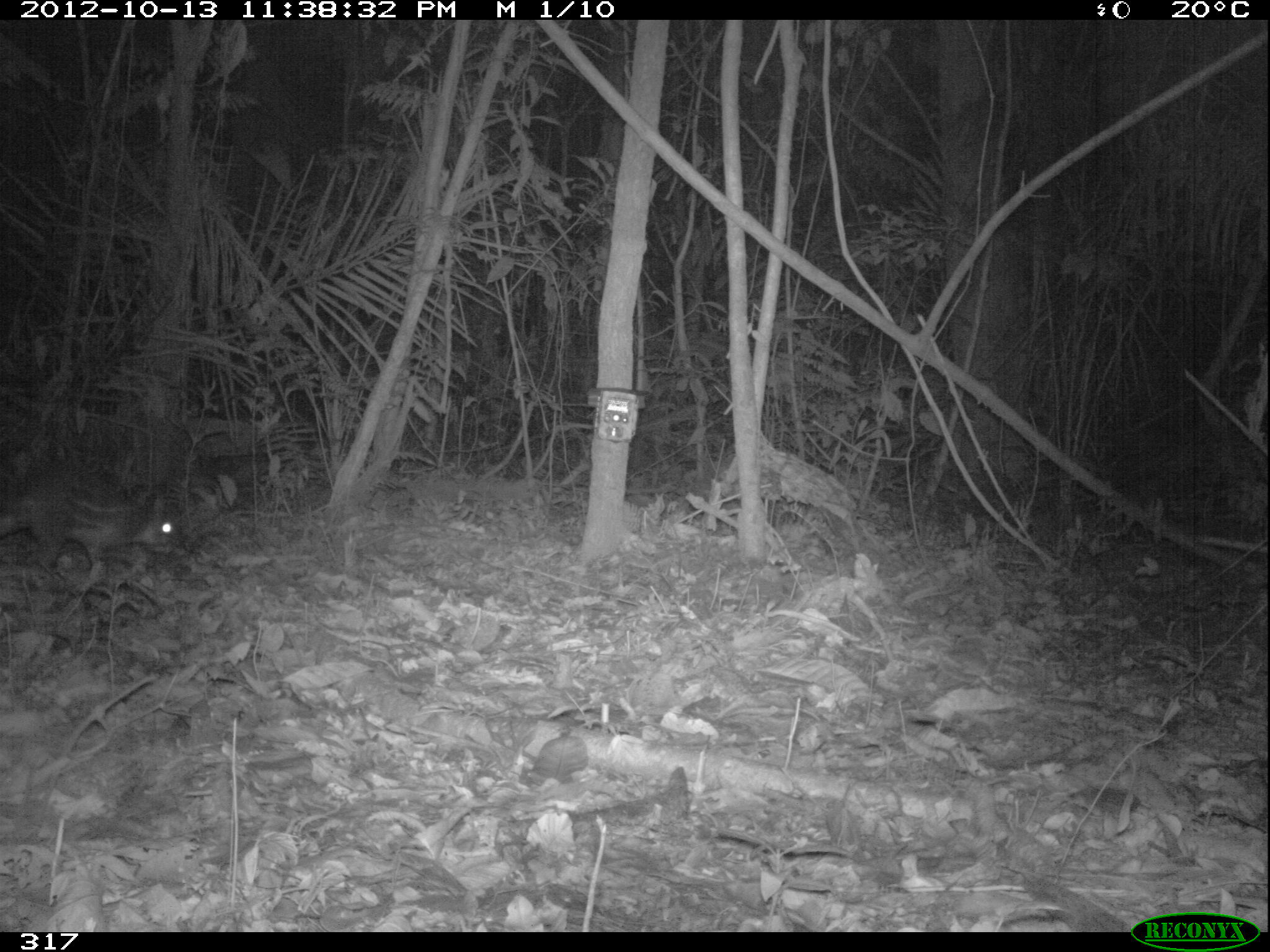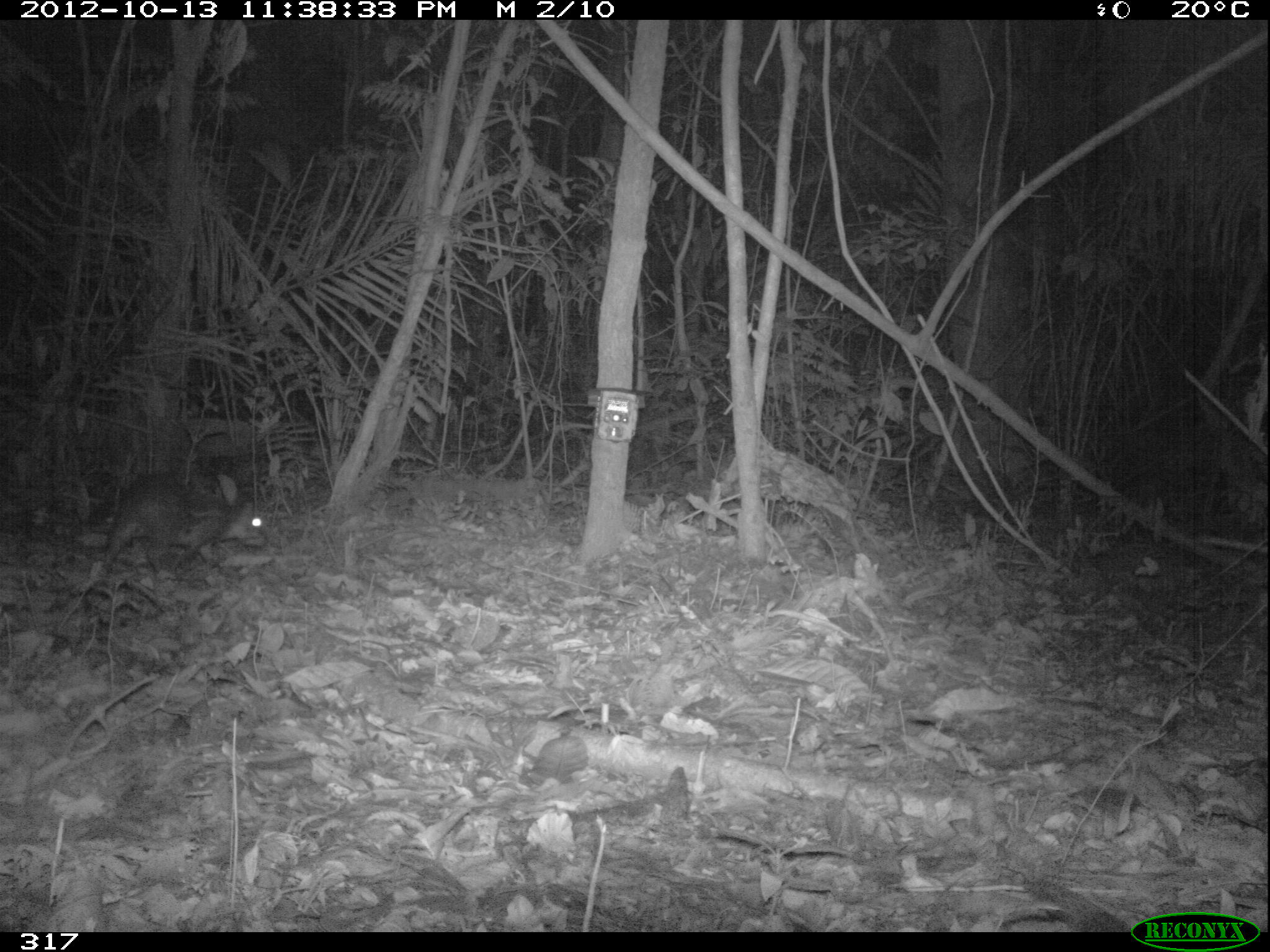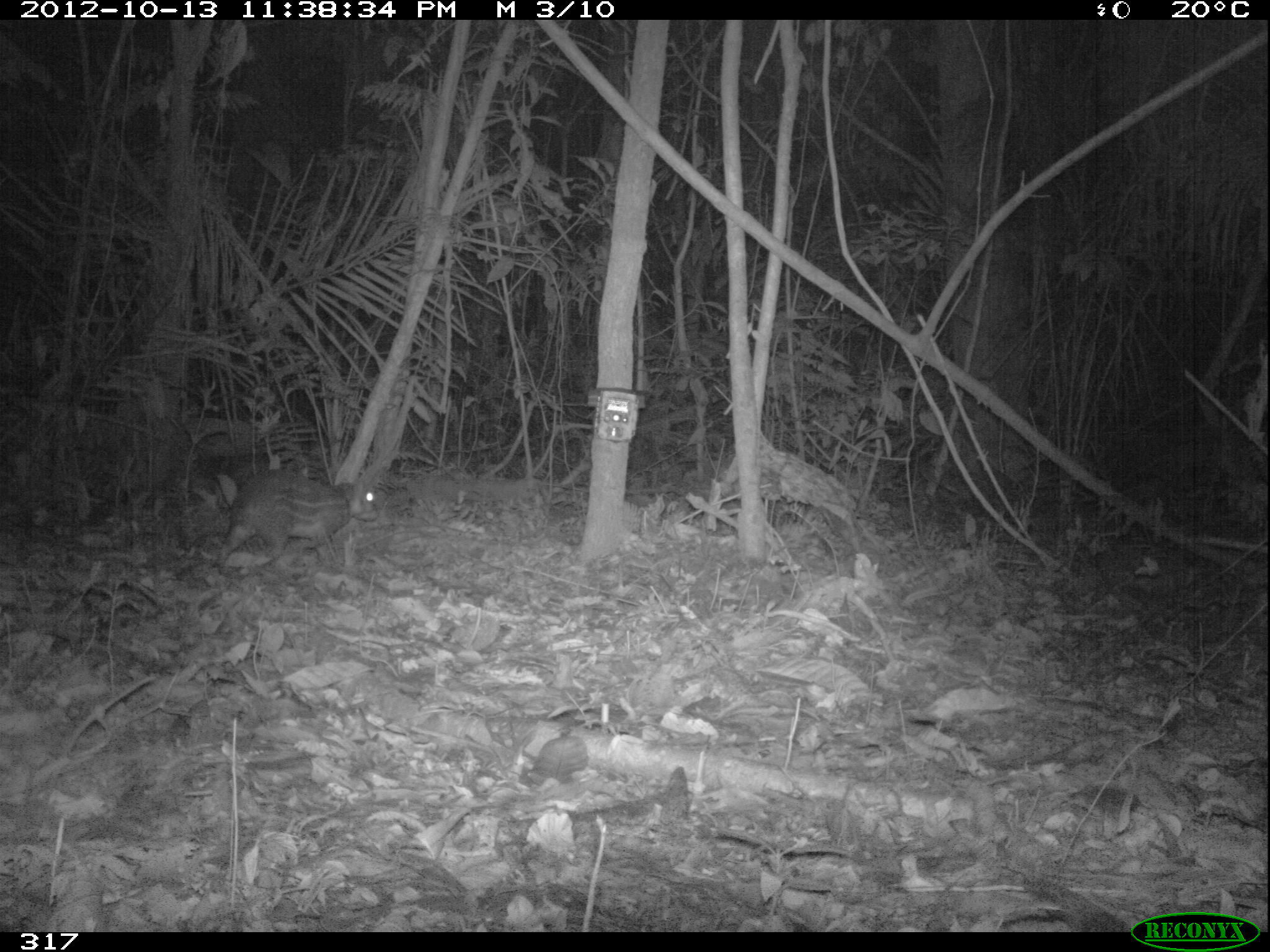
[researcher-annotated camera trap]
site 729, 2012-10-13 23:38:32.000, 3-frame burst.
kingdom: Animalia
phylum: Chordata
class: Mammalia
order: Rodentia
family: Cuniculidae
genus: Cuniculus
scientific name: Cuniculus paca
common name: spotted paca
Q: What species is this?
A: Cuniculus paca (spotted paca).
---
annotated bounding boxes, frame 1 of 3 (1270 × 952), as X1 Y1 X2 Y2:
cuniculus paca: 0 468 188 580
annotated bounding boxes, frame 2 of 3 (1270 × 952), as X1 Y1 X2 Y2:
cuniculus paca: 96 468 269 581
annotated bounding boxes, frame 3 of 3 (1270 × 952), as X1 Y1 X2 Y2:
cuniculus paca: 211 468 376 573